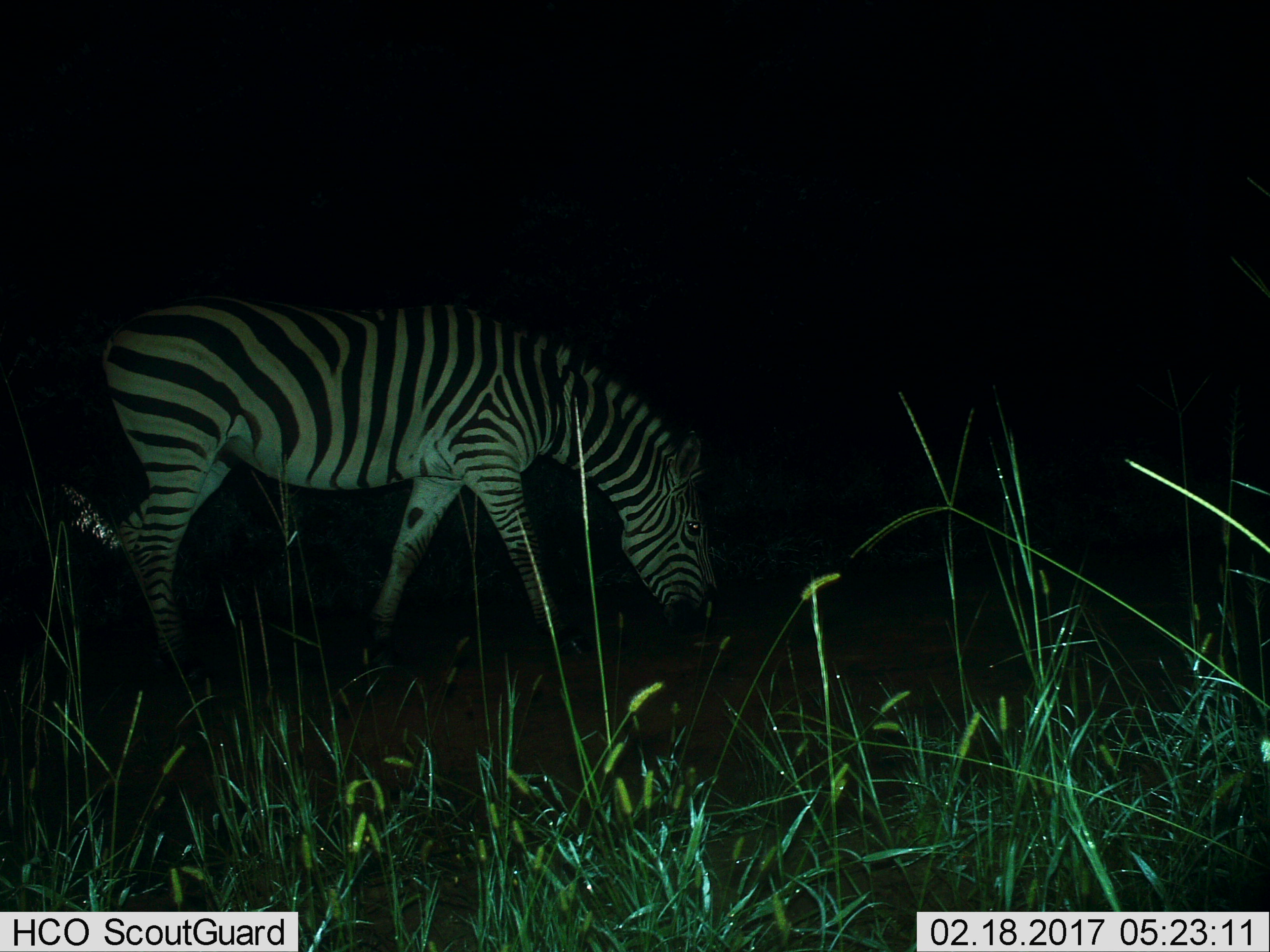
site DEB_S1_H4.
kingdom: Animalia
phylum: Chordata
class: Mammalia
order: Perissodactyla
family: Equidae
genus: Equus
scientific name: Equus quagga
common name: plains zebra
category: zebraplains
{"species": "zebraplains (plains zebra) (Equus quagga)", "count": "1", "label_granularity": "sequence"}